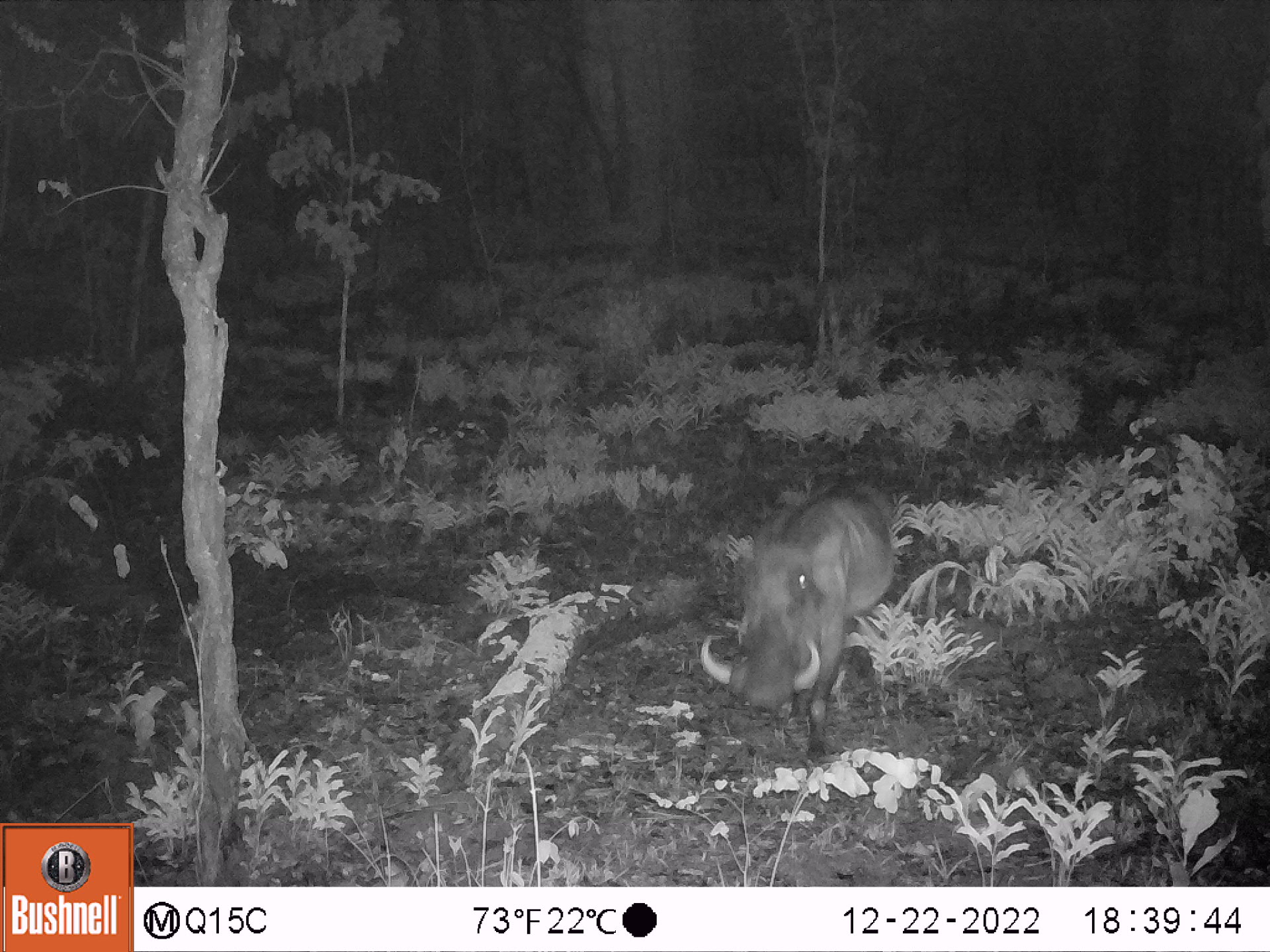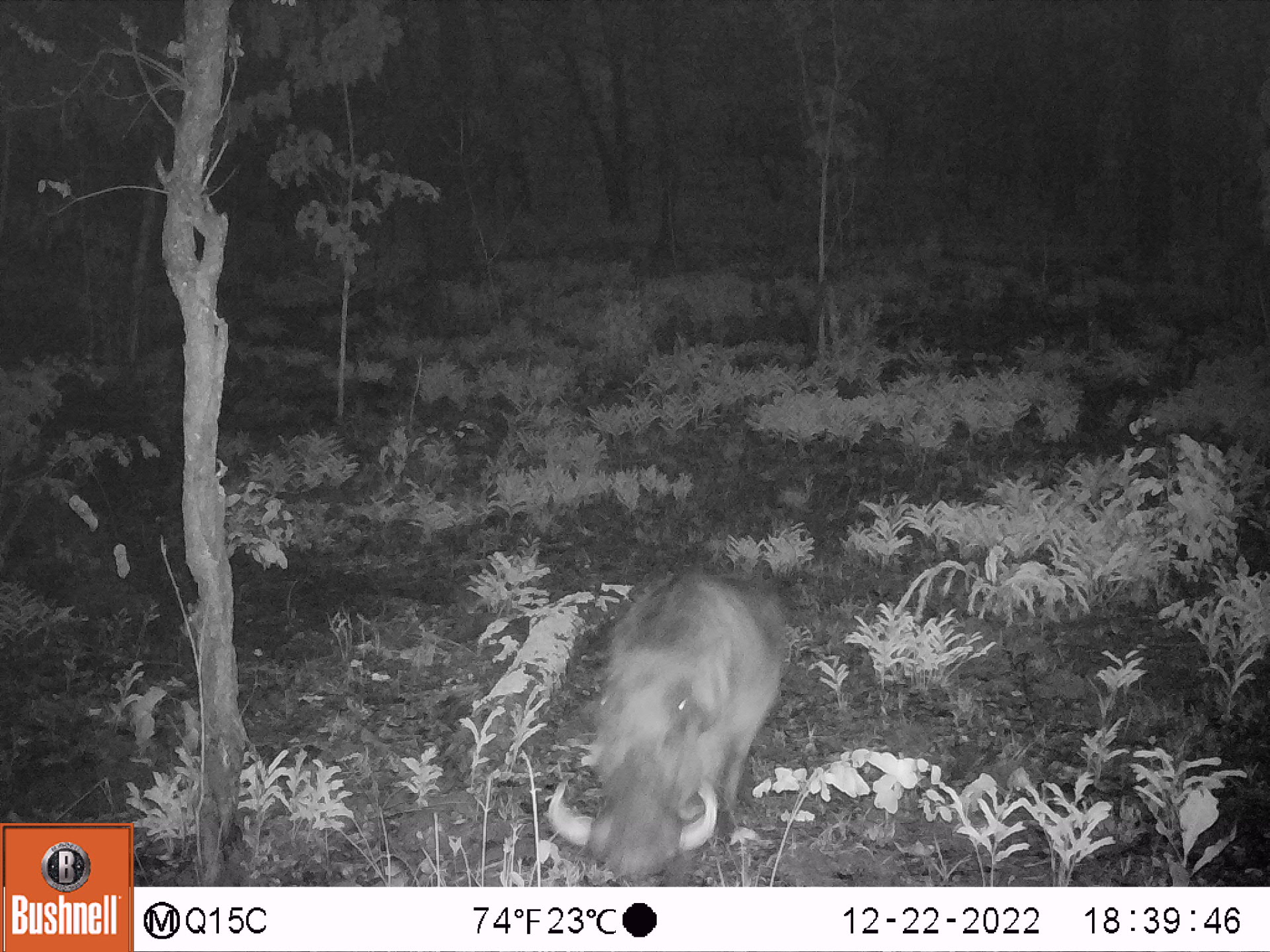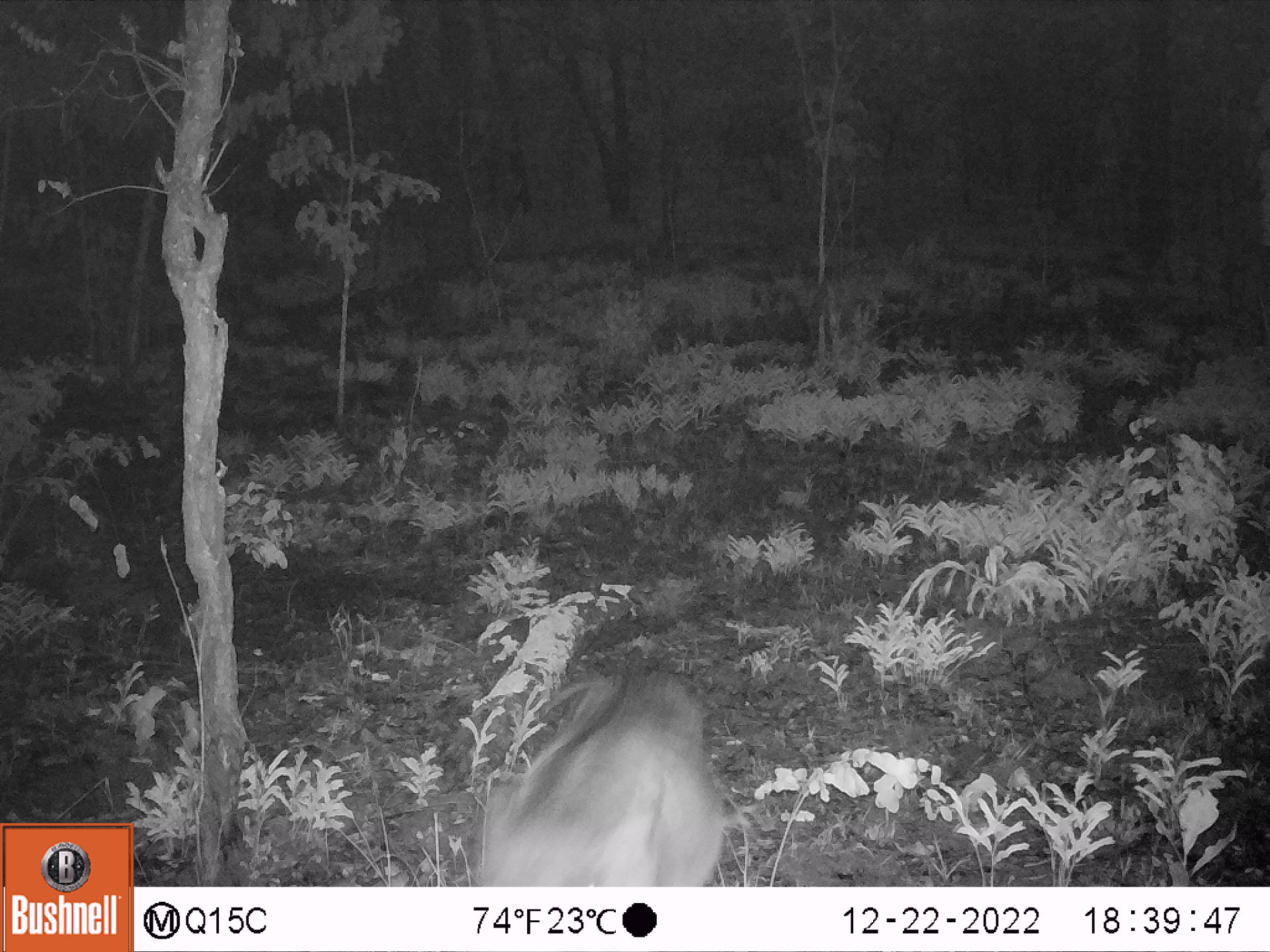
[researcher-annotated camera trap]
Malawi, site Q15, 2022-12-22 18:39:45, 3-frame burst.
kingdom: Animalia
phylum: Chordata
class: Mammalia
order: Artiodactyla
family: Suidae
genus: Phacochoerus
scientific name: Phacochoerus africanus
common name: common warthog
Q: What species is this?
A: Common warthog (Phacochoerus africanus).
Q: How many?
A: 1.